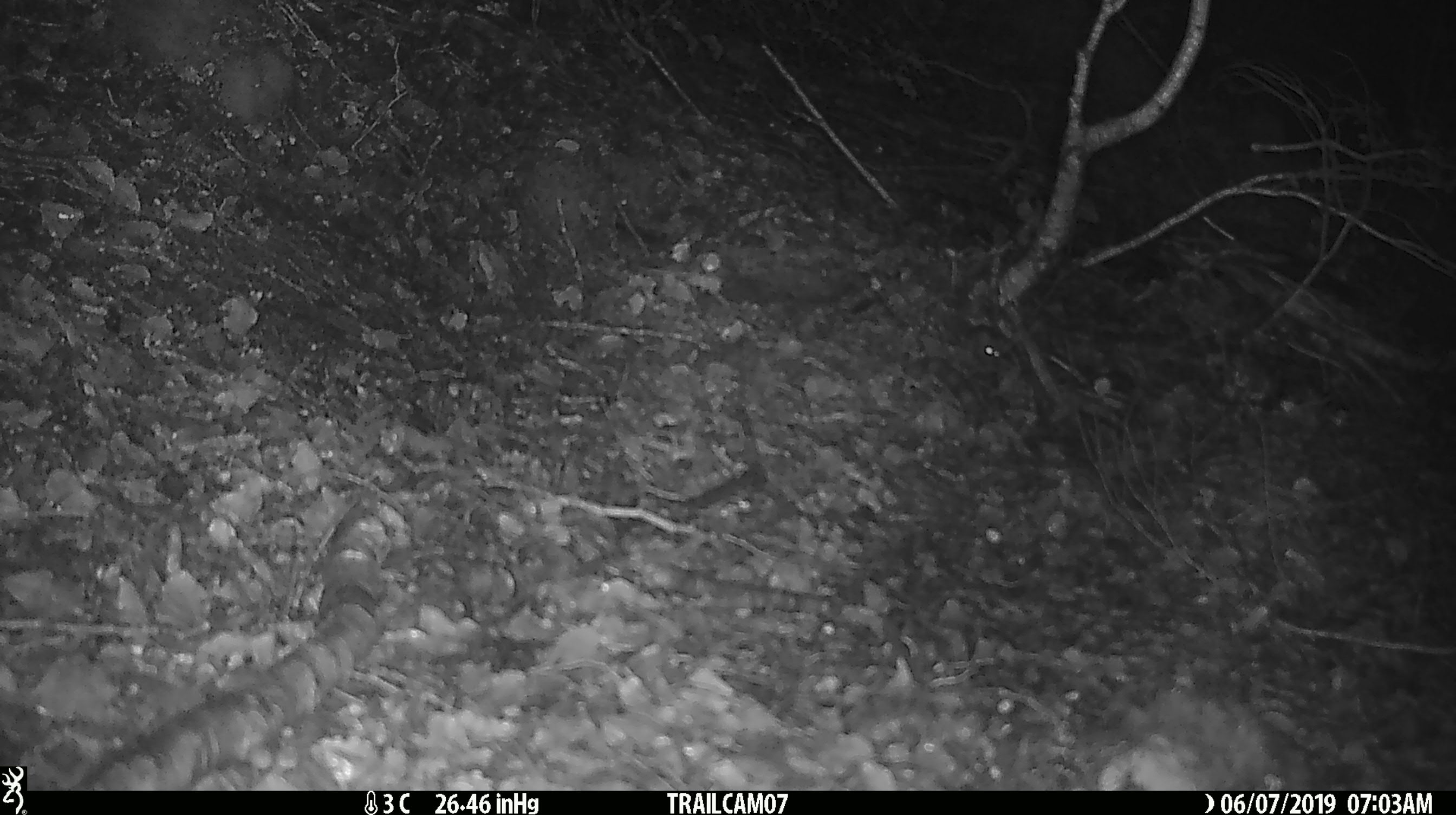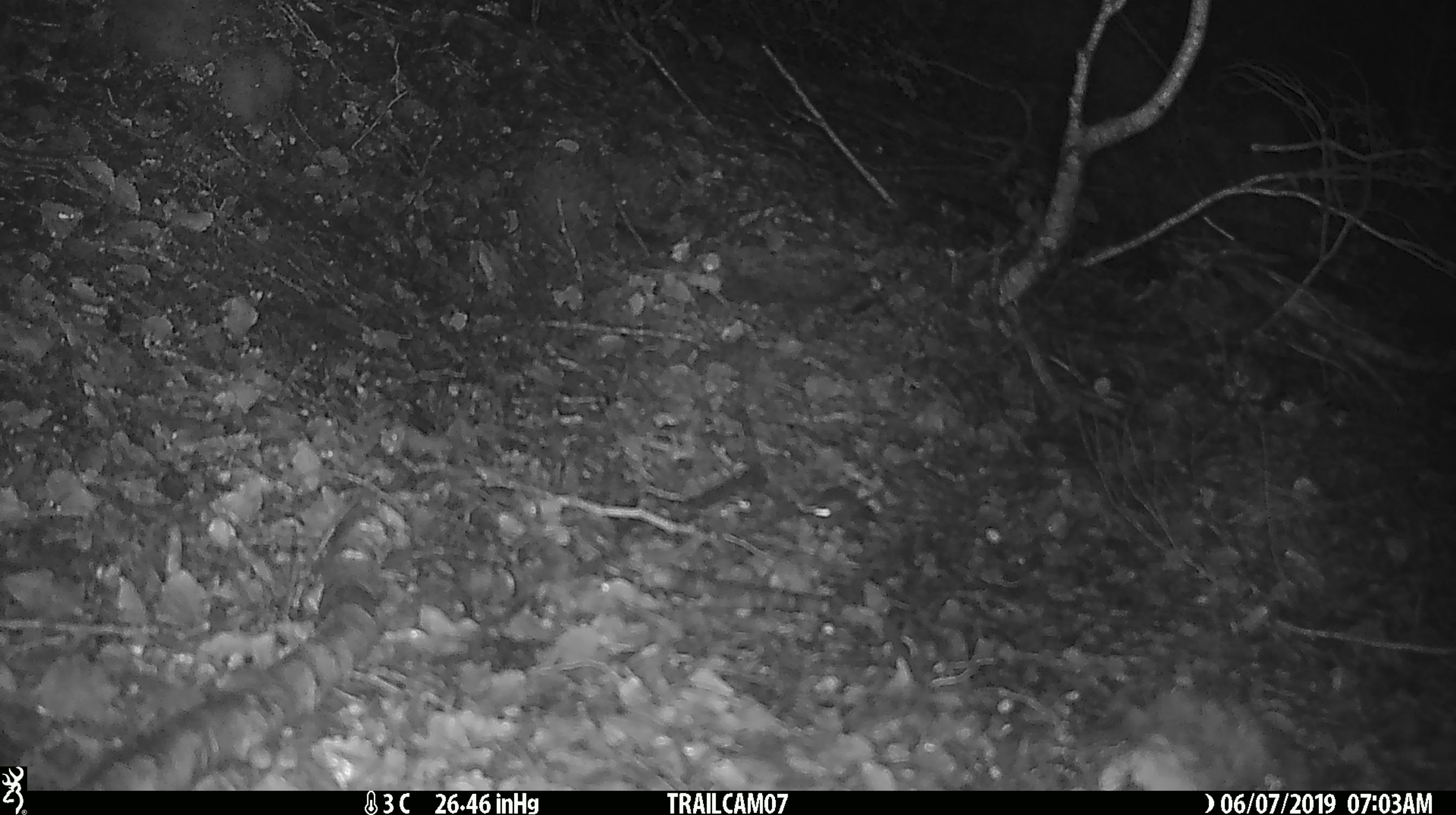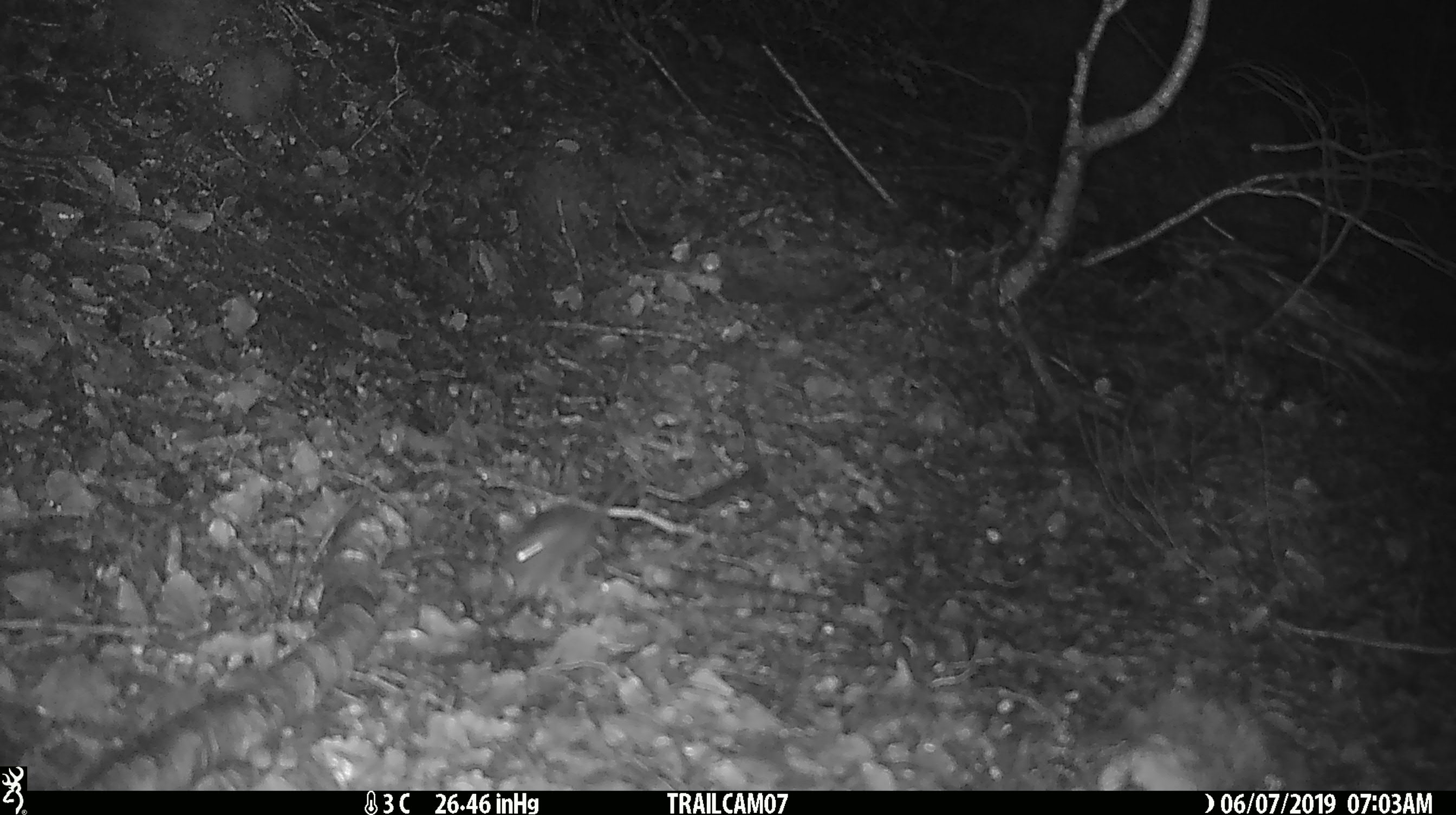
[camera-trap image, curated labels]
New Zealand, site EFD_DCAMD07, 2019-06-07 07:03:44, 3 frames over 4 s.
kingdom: Animalia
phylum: Chordata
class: Mammalia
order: Rodentia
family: Muridae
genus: Mus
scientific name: Mus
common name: mouse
Mouse (Mus).